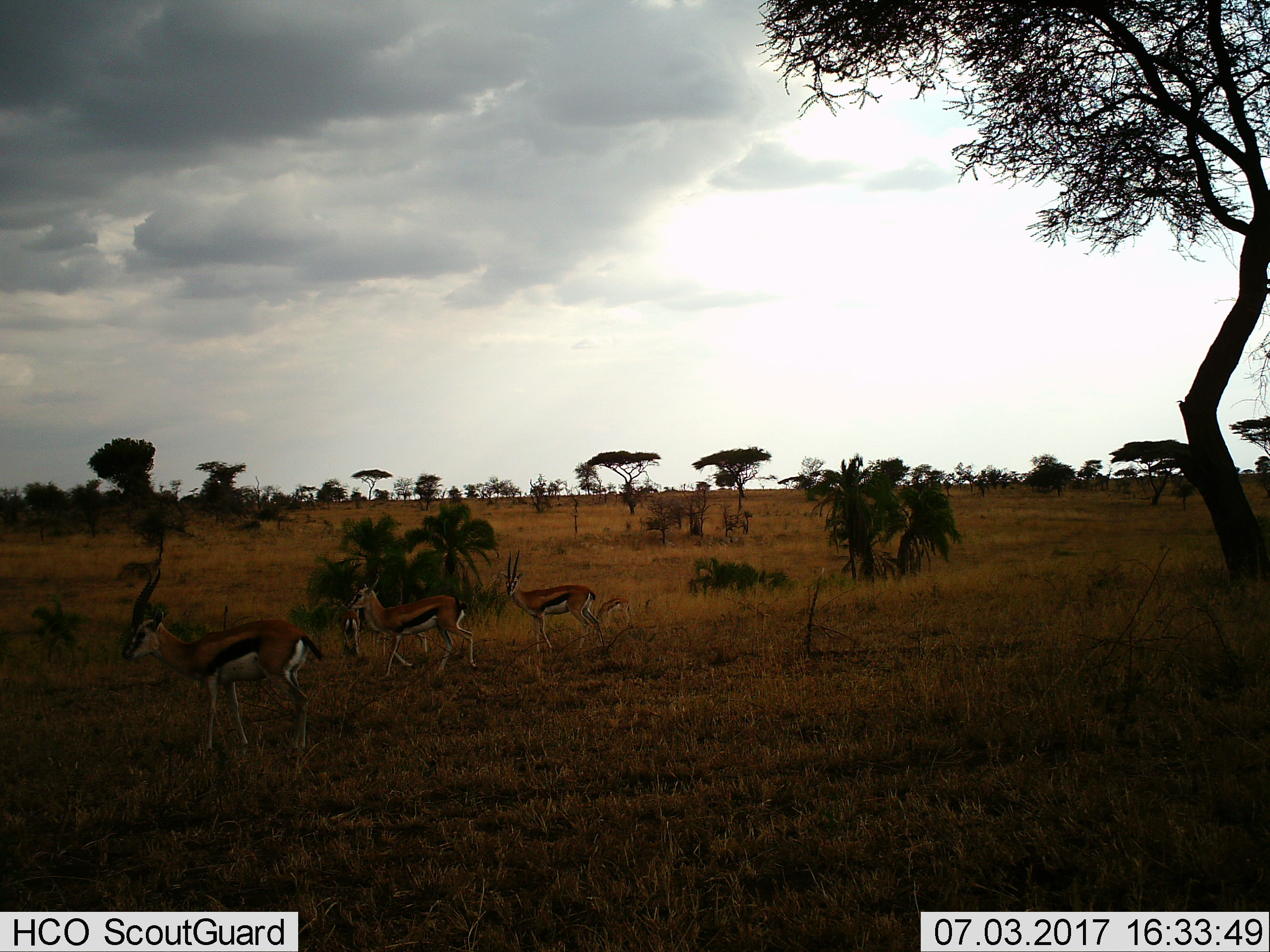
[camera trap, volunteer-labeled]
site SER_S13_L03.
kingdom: Animalia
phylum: Chordata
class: Mammalia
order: Artiodactyla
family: Bovidae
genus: Eudorcas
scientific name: Eudorcas thomsonii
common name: thomson's gazelle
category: gazellethomsons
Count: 5.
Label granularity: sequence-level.